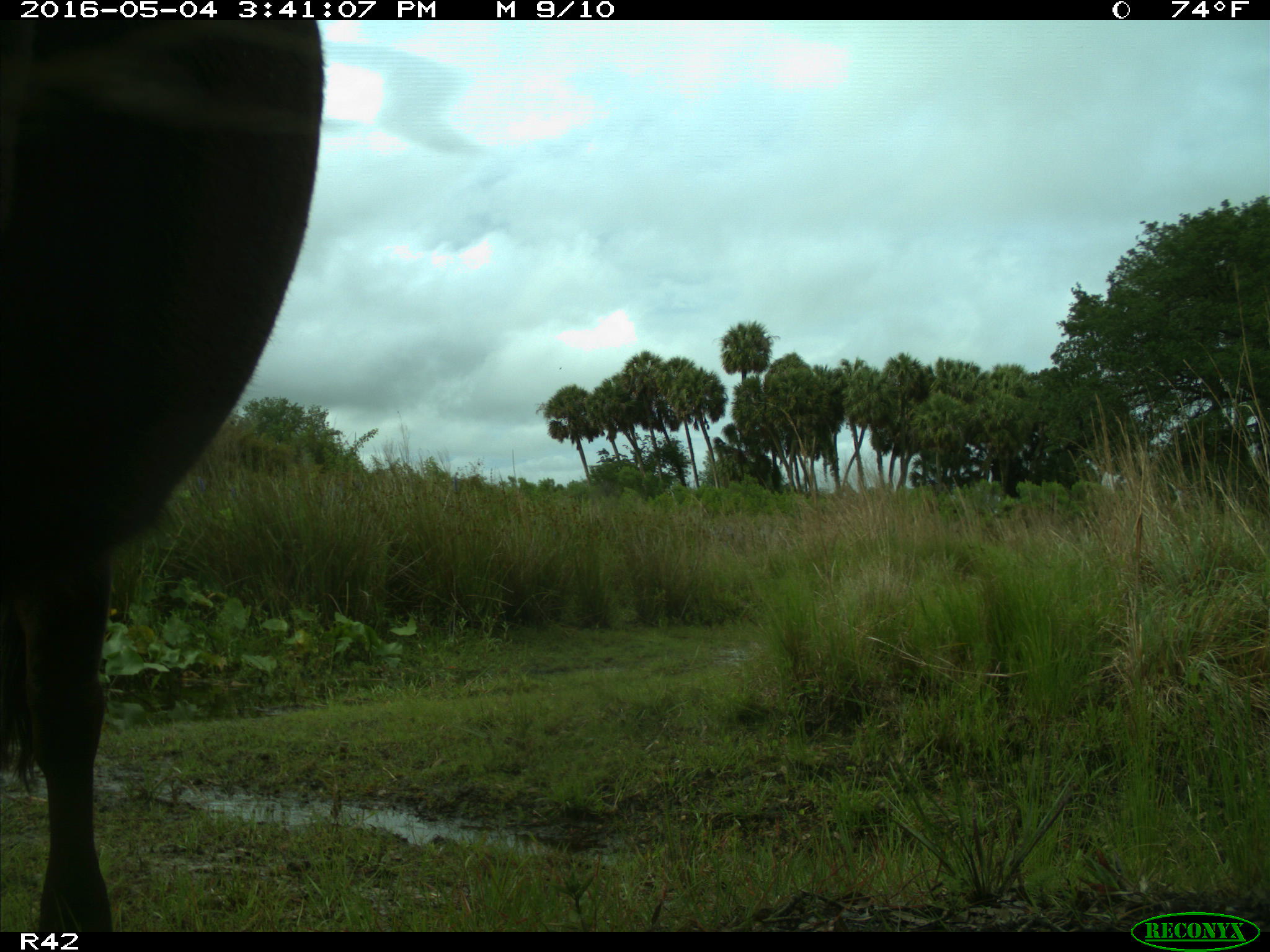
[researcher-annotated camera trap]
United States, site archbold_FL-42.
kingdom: Animalia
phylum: Chordata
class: Mammalia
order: Artiodactyla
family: Bovidae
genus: Bos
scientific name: Bos taurus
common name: domestic cow